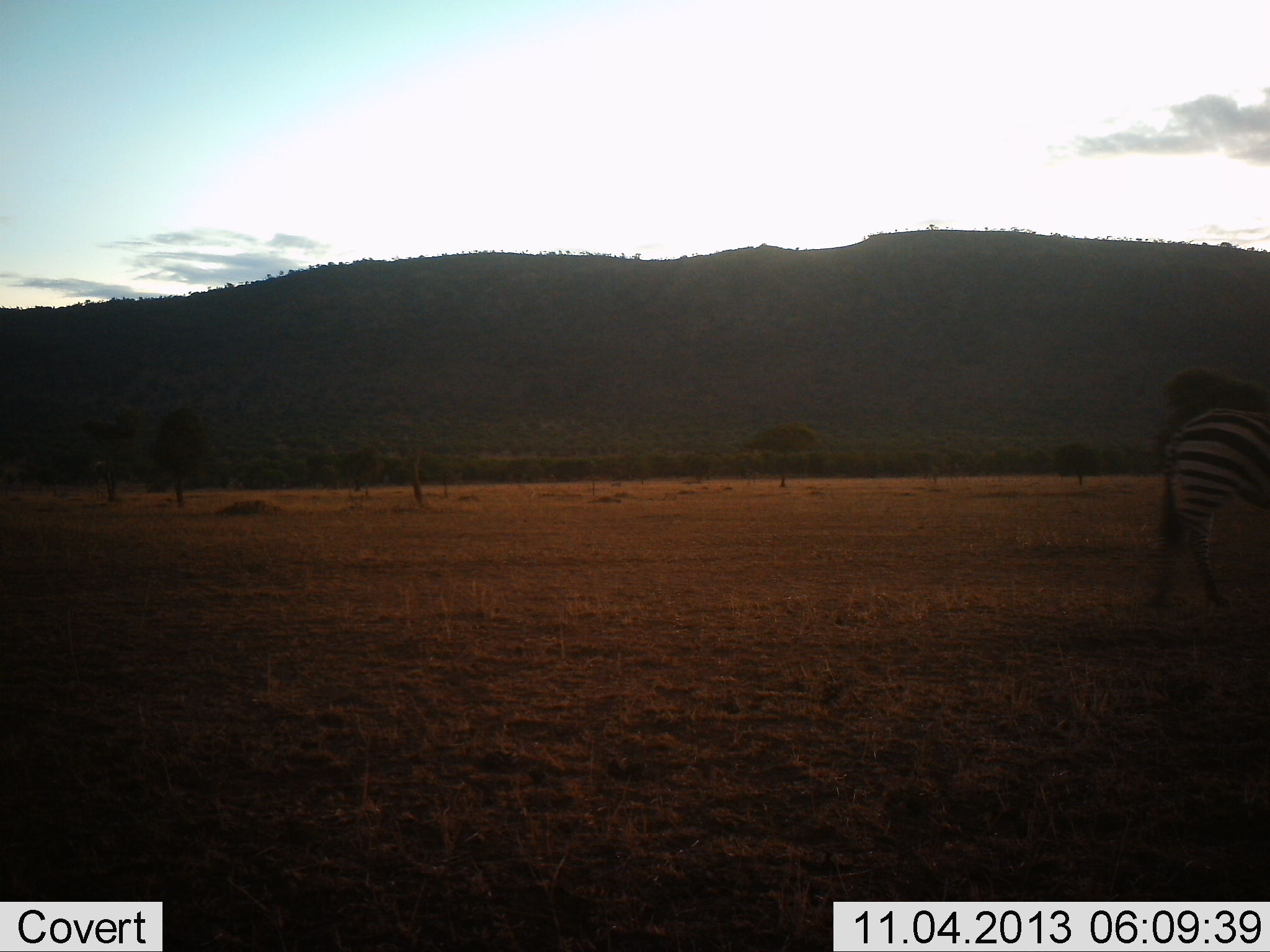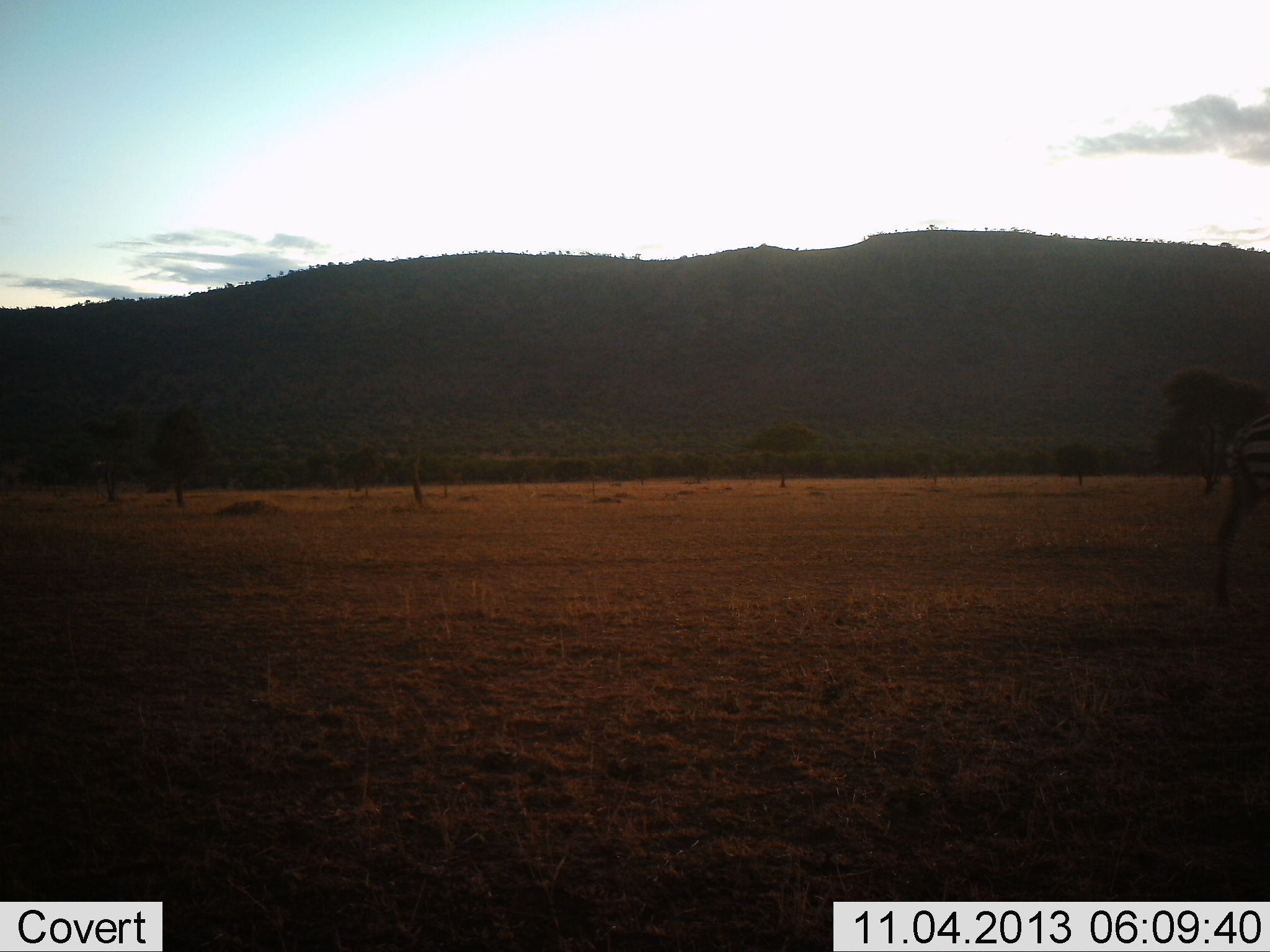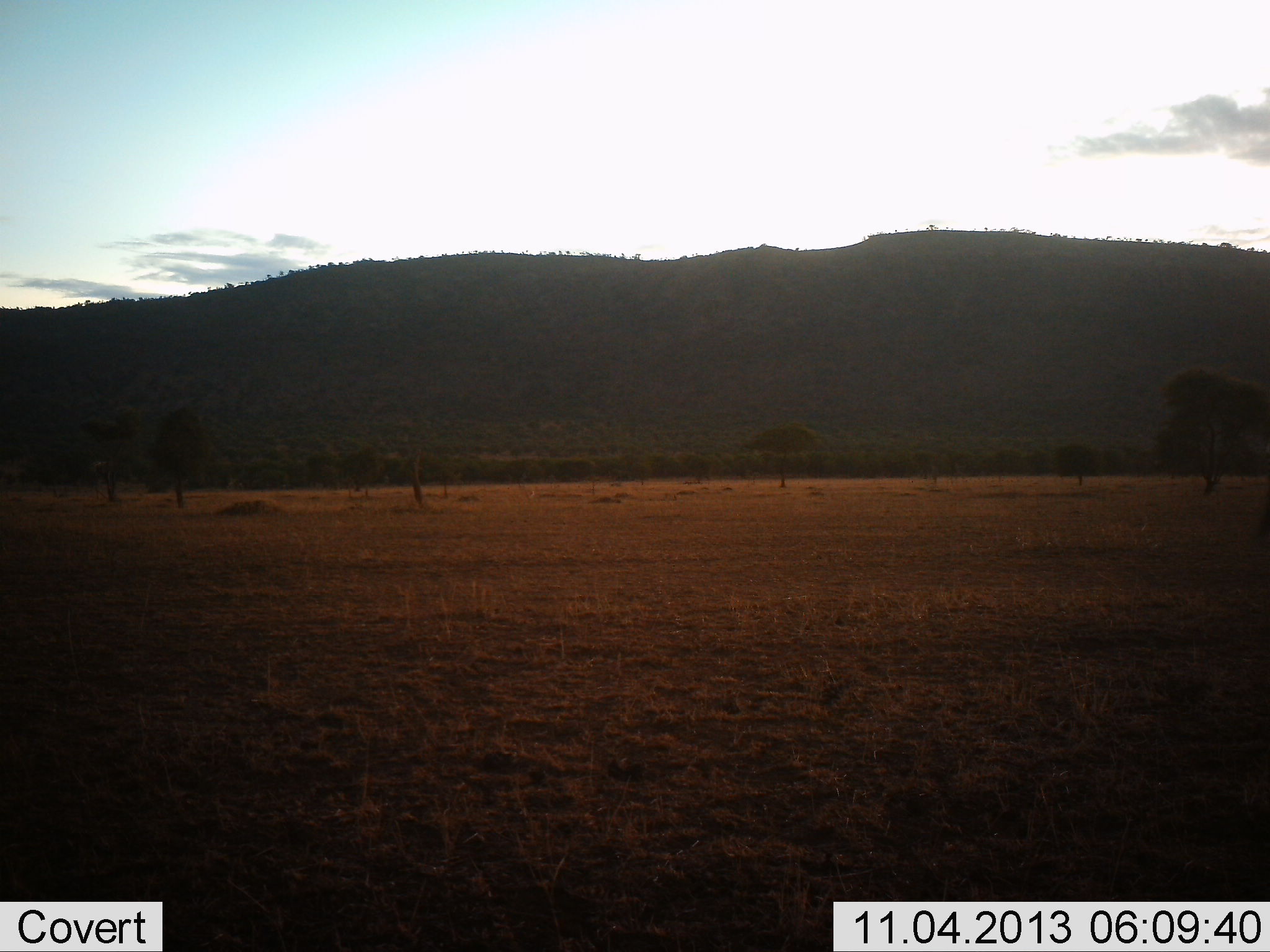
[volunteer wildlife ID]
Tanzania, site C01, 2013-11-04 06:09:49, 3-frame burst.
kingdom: Animalia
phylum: Chordata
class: Mammalia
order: Perissodactyla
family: Equidae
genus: Equus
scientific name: Equus quagga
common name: plains zebra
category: zebra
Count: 1.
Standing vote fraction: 0%.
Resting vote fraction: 0%.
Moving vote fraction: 100%.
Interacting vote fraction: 0%.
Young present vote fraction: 0%.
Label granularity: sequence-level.